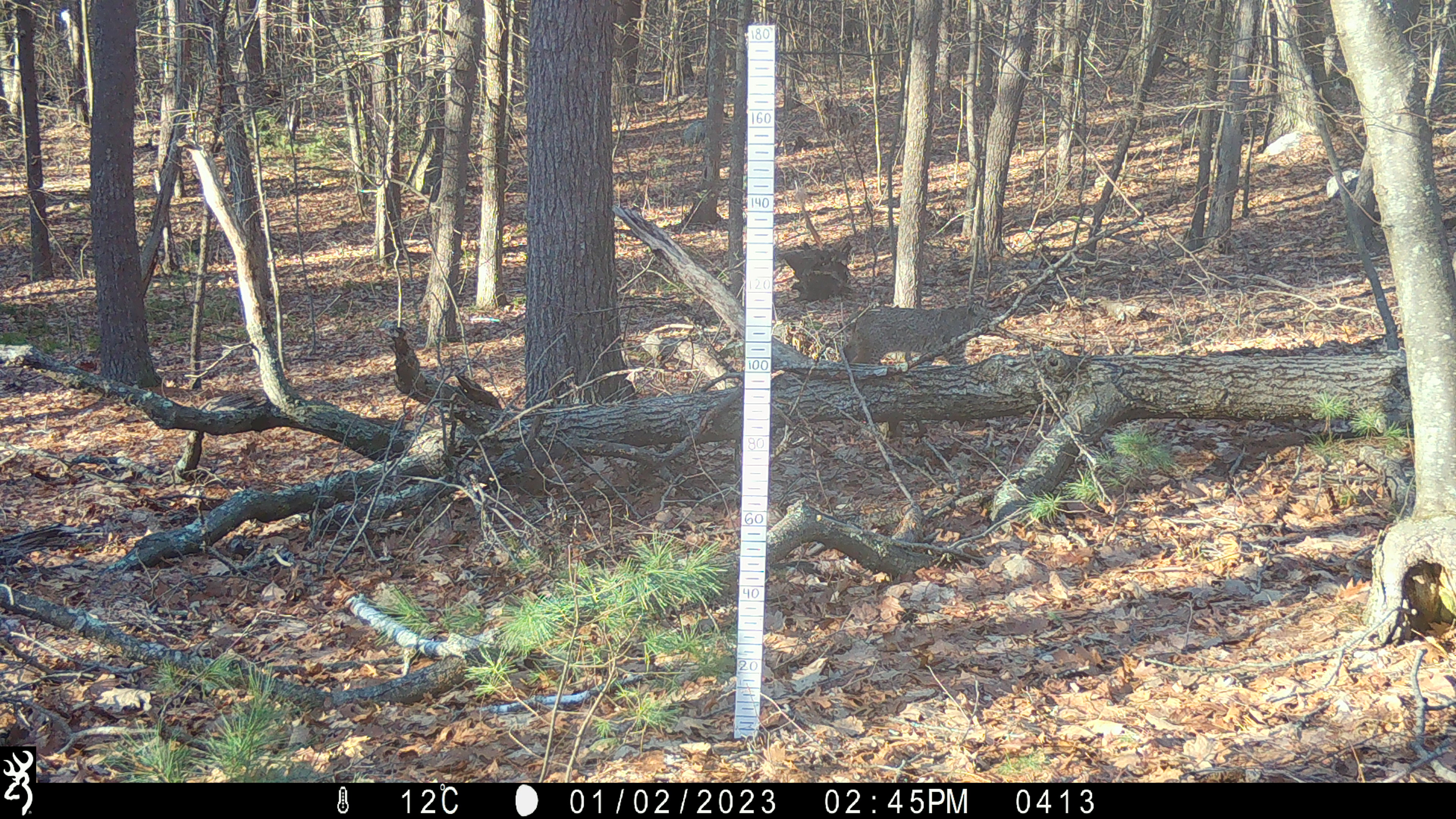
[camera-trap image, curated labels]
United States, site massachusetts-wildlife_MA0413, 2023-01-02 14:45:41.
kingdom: Animalia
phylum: Chordata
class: Mammalia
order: Carnivora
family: Felidae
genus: Lynx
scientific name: Lynx rufus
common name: bobcat